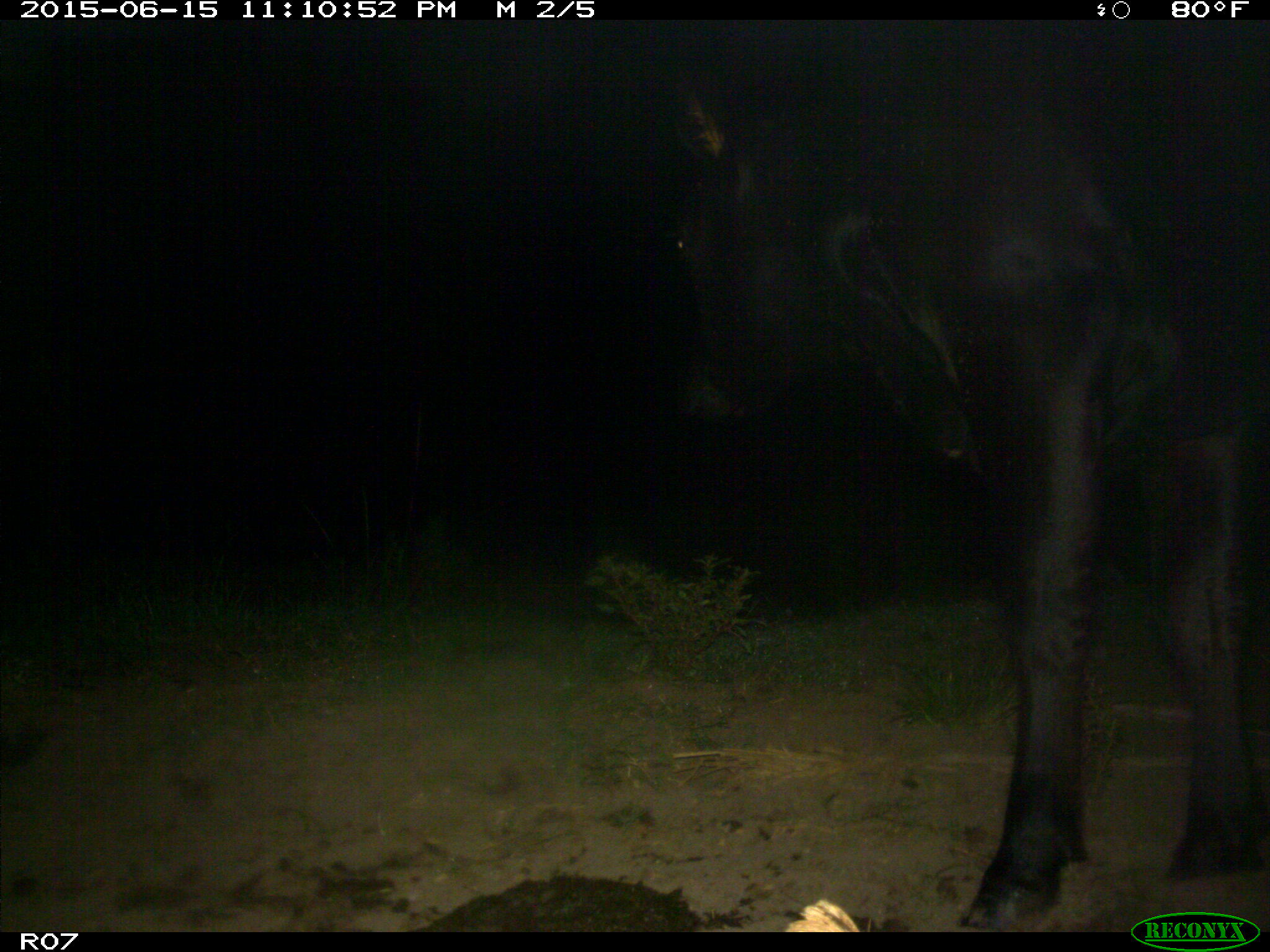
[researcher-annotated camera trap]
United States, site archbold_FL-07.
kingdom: Animalia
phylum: Chordata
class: Mammalia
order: Artiodactyla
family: Bovidae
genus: Bos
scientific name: Bos taurus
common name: domestic cow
Bos taurus (domestic cow).